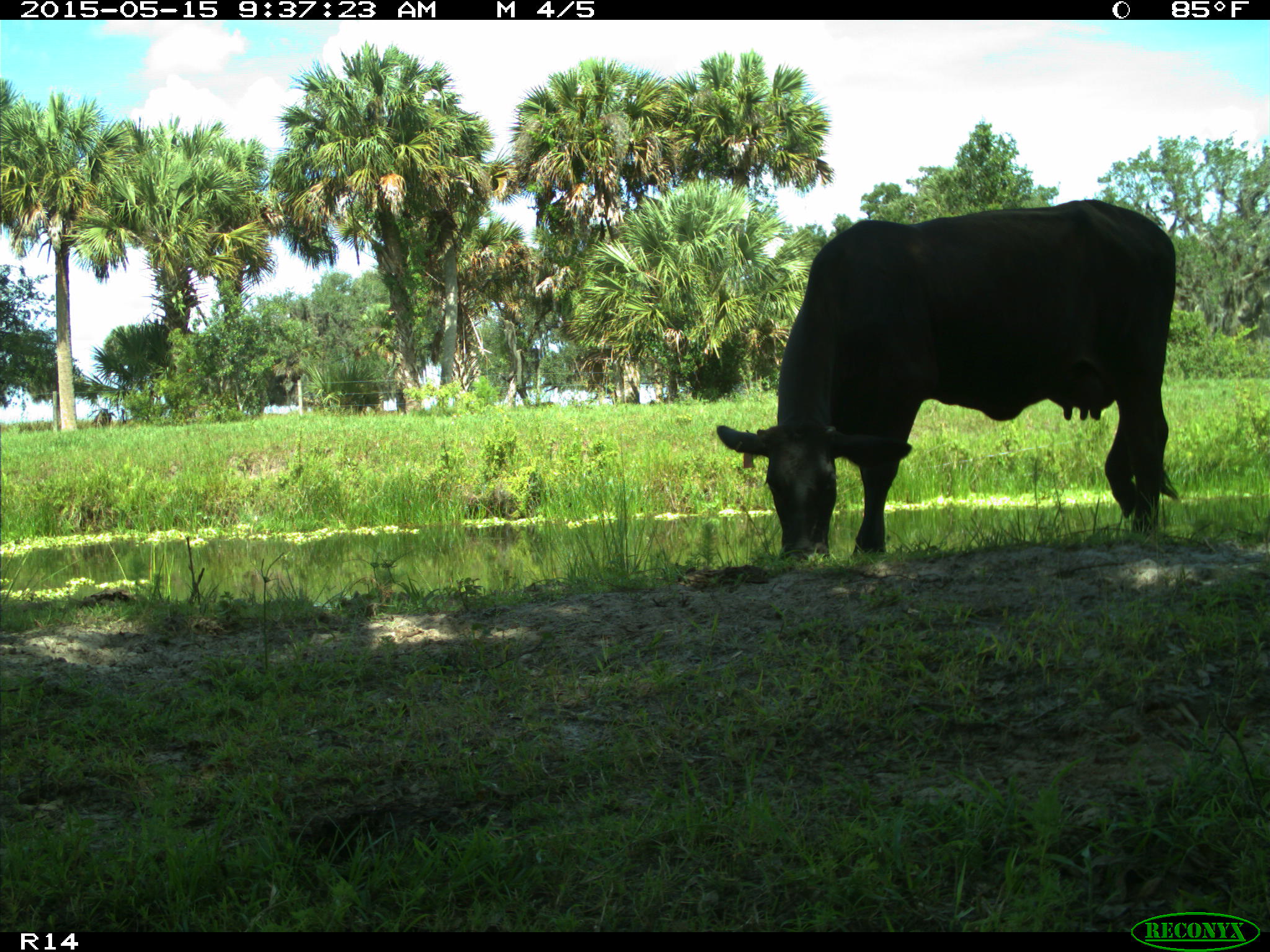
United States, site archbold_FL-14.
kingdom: Animalia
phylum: Chordata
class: Mammalia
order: Artiodactyla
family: Bovidae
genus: Bos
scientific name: Bos taurus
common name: domestic cow